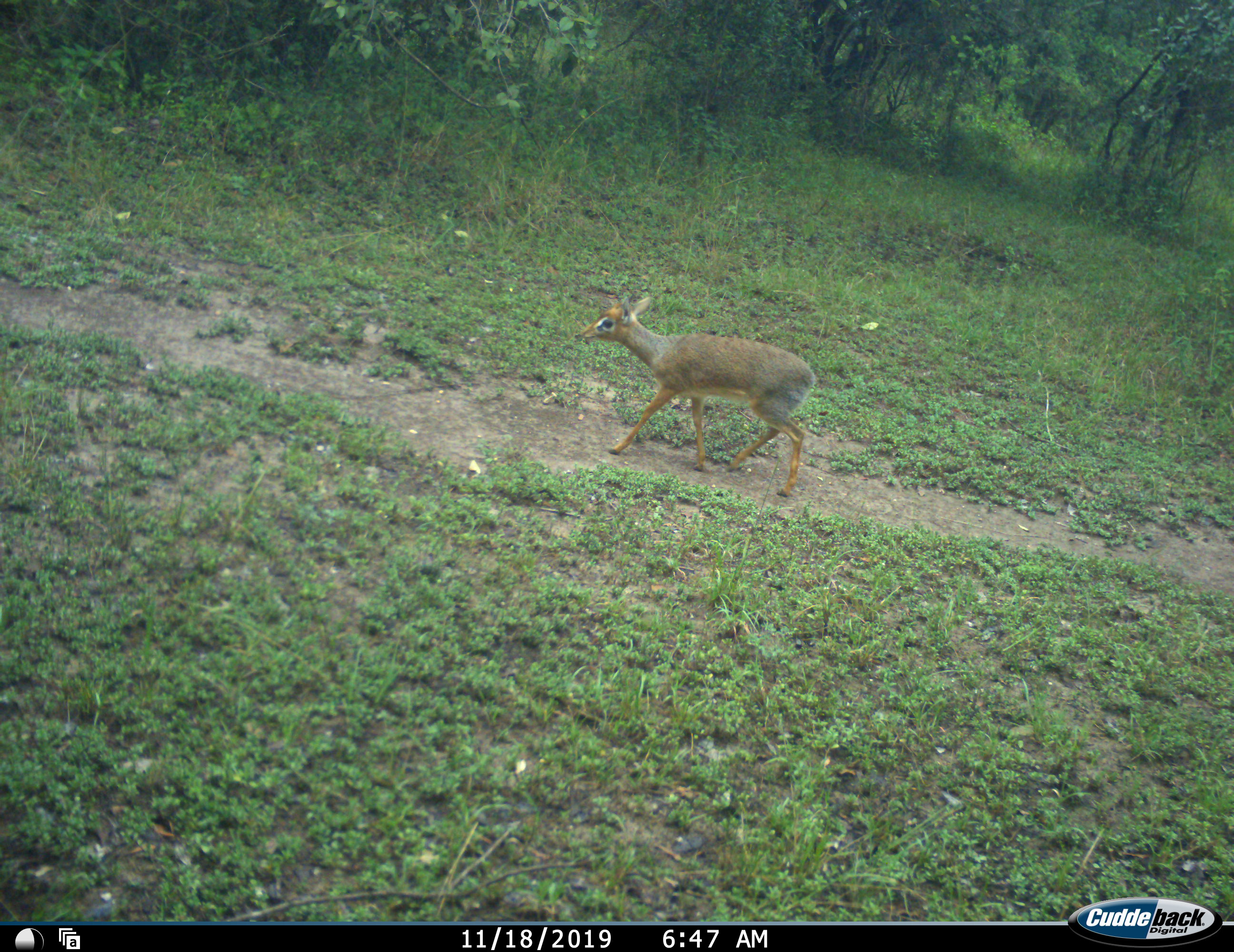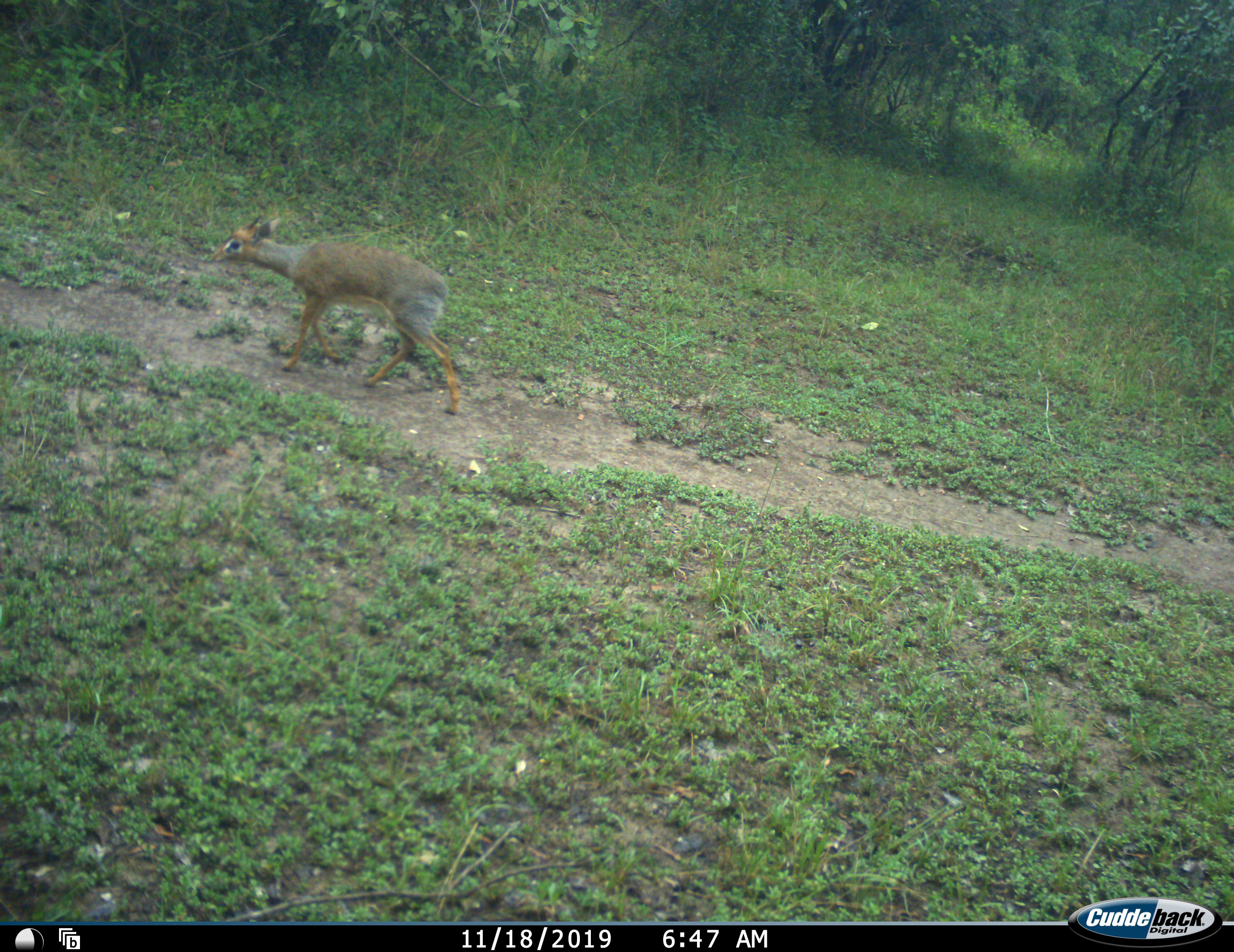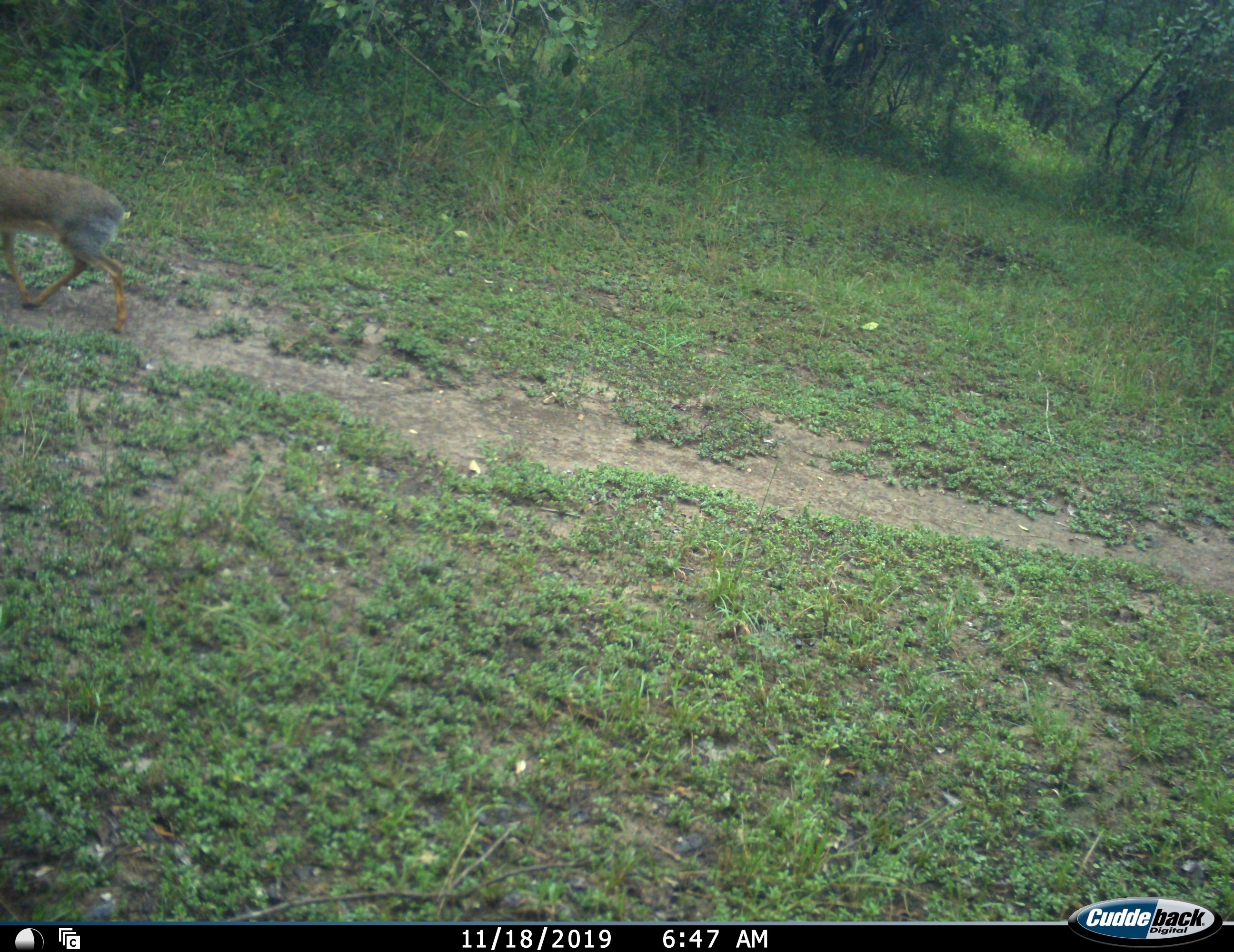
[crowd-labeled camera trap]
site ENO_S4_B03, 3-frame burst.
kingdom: Animalia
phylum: Chordata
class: Mammalia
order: Artiodactyla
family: Bovidae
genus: Madoqua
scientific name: Madoqua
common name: dik-dik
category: dikdik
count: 1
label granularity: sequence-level